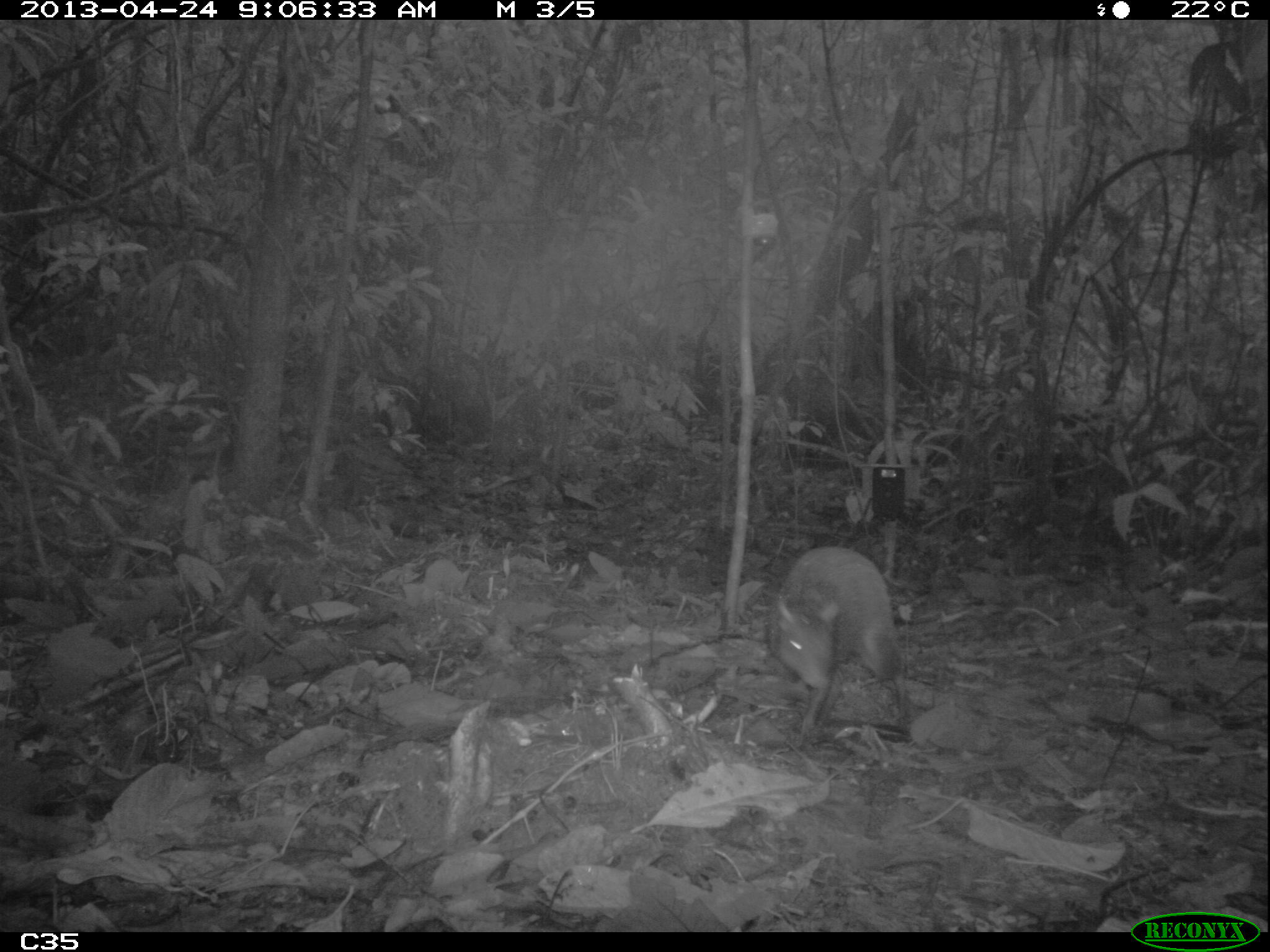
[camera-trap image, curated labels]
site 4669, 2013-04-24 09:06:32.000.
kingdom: Animalia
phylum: Chordata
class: Mammalia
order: Rodentia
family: Dasyproctidae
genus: Dasyprocta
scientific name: Dasyprocta leporina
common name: red-rumped agouti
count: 1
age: adult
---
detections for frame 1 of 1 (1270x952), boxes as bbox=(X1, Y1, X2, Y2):
dasyprocta leporina: bbox=(767, 545, 910, 734)